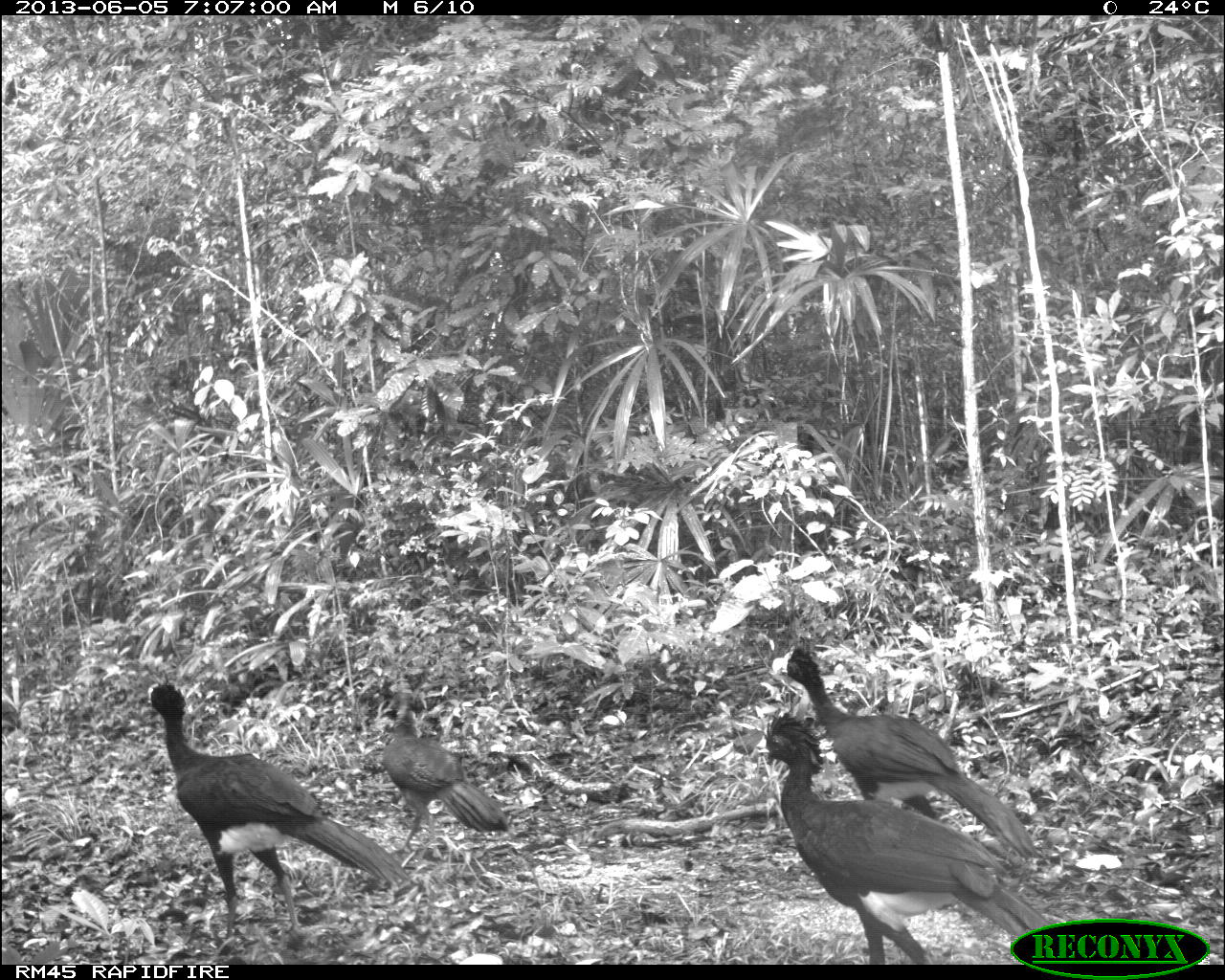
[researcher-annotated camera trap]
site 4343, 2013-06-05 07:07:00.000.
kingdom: Animalia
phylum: Chordata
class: Aves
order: Galliformes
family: Cracidae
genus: Crax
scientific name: Crax rubra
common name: great curassow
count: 5